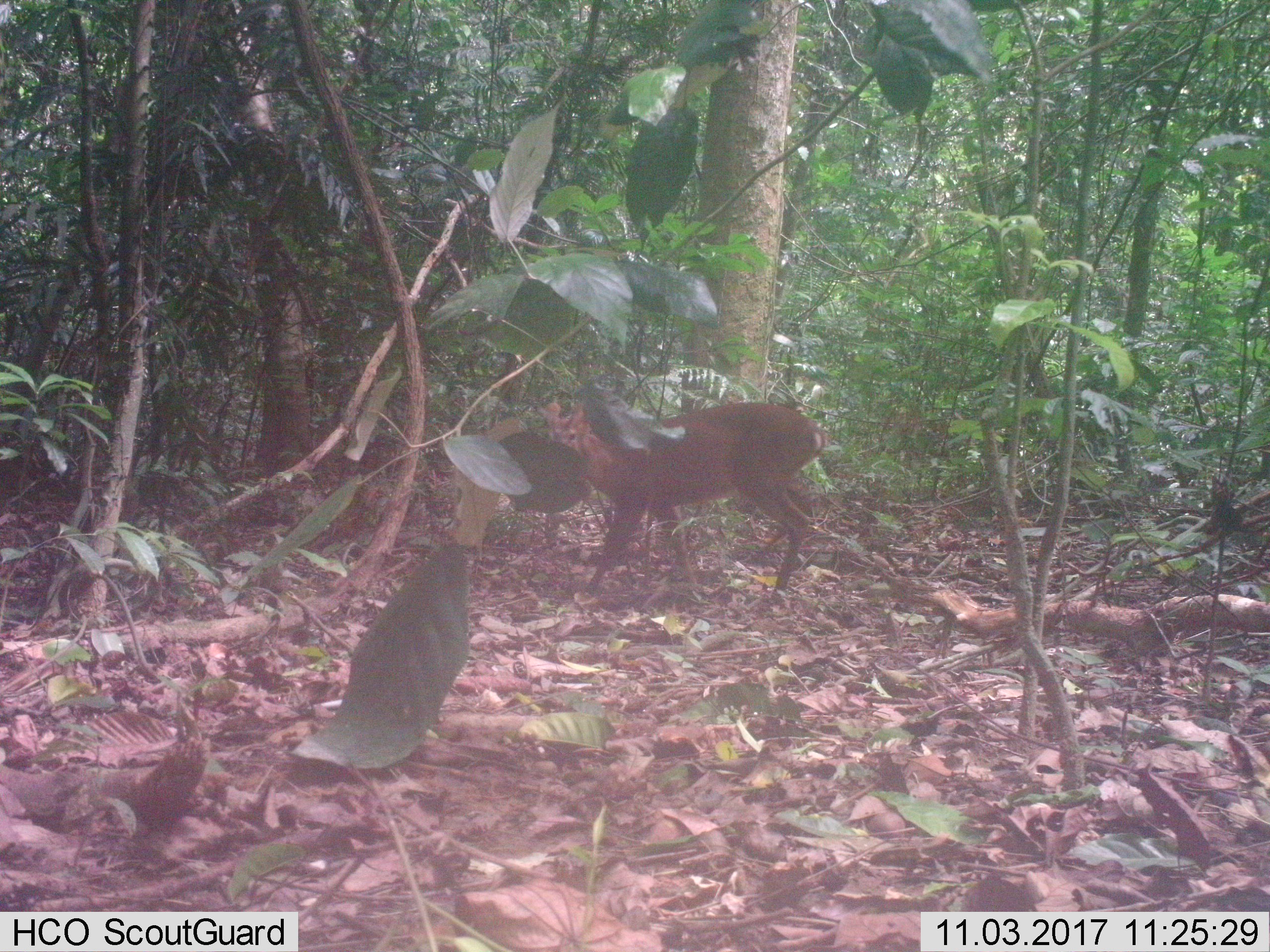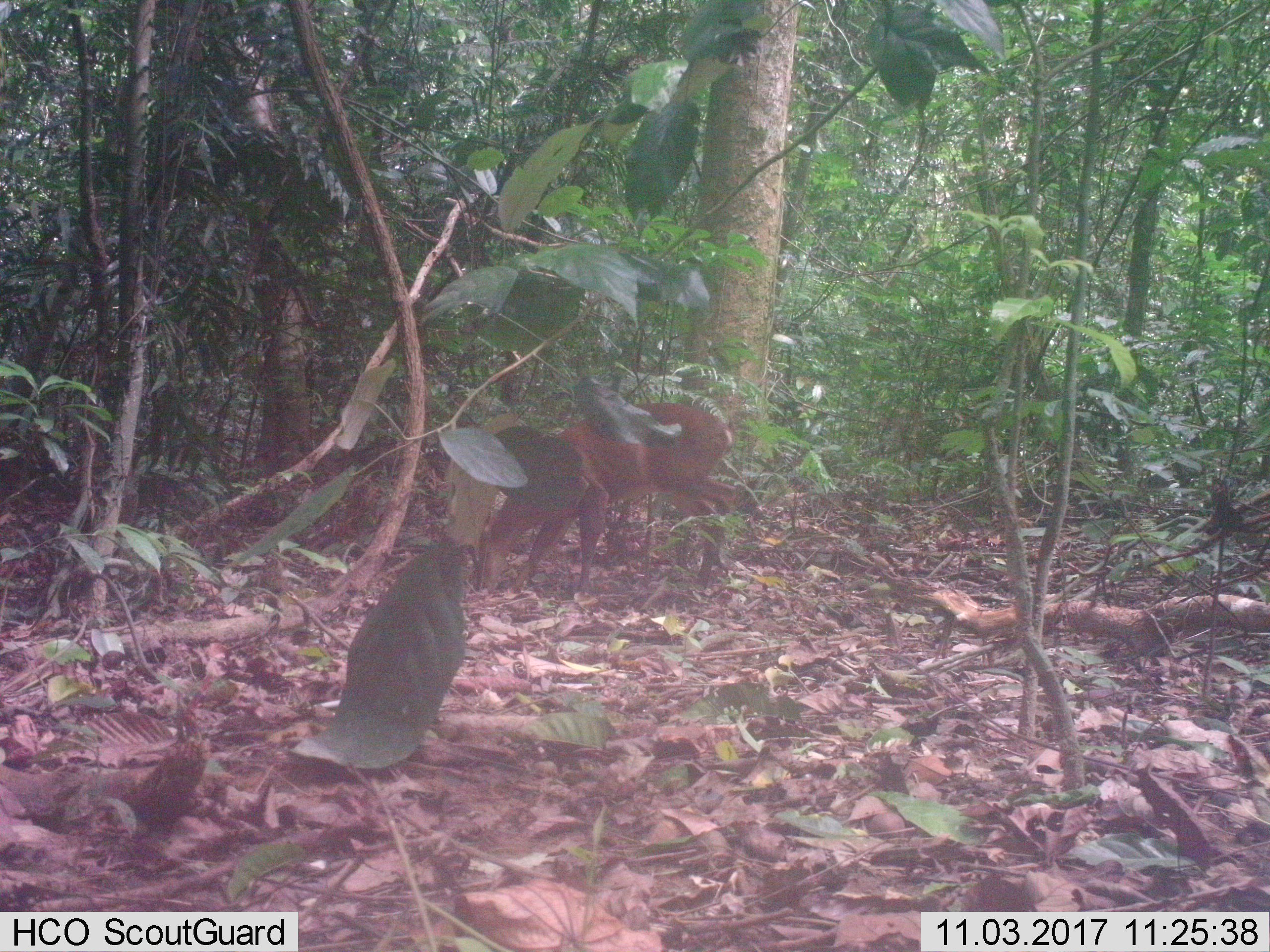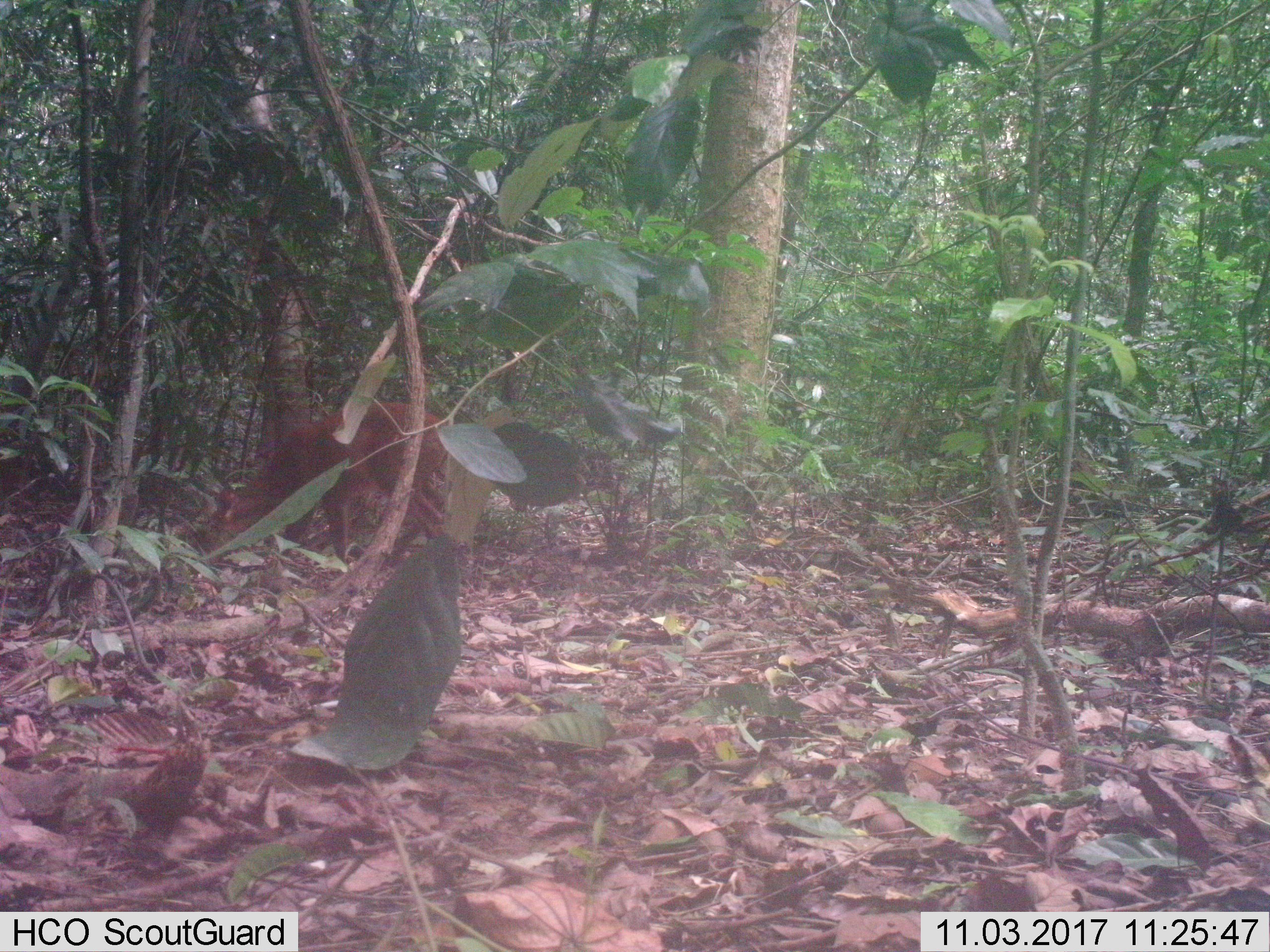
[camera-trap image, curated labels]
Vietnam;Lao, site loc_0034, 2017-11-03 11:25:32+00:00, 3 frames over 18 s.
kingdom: Animalia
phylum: Chordata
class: Mammalia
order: Artiodactyla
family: Cervidae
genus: Muntiacus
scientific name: Muntiacus vuquangensis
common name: large-antlered muntjac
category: large antlered muntjac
Large antlered muntjac (large-antlered muntjac) (Muntiacus vuquangensis). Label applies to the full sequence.